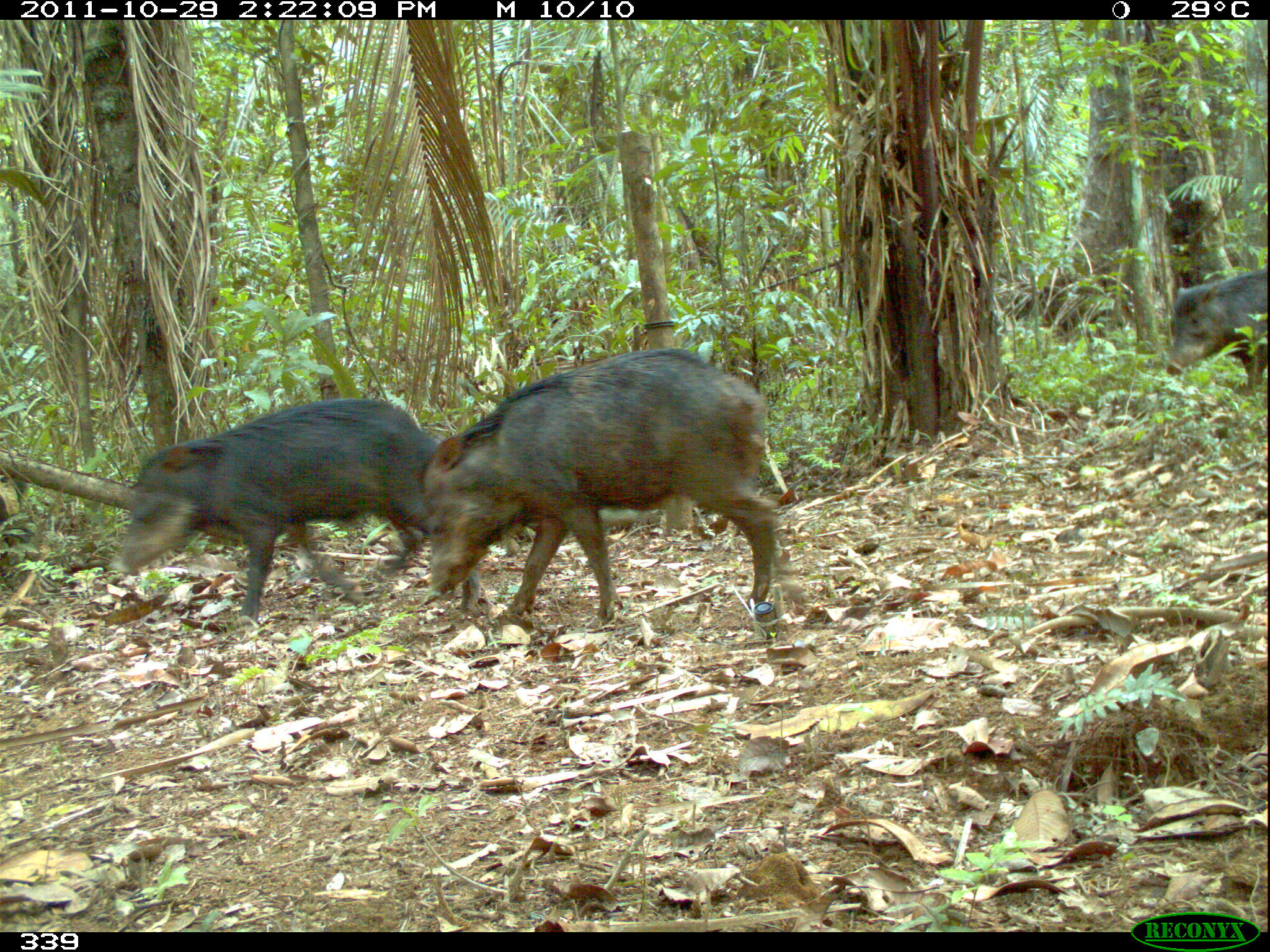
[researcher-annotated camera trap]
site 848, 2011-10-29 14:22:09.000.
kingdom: Animalia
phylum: Chordata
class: Mammalia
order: Artiodactyla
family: Tayassuidae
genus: Tayassu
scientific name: Tayassu pecari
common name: white-lipped peccary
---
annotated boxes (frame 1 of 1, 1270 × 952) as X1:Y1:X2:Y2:
tayassu pecari: 425:348:776:624; 109:396:481:622; 1165:268:1267:383